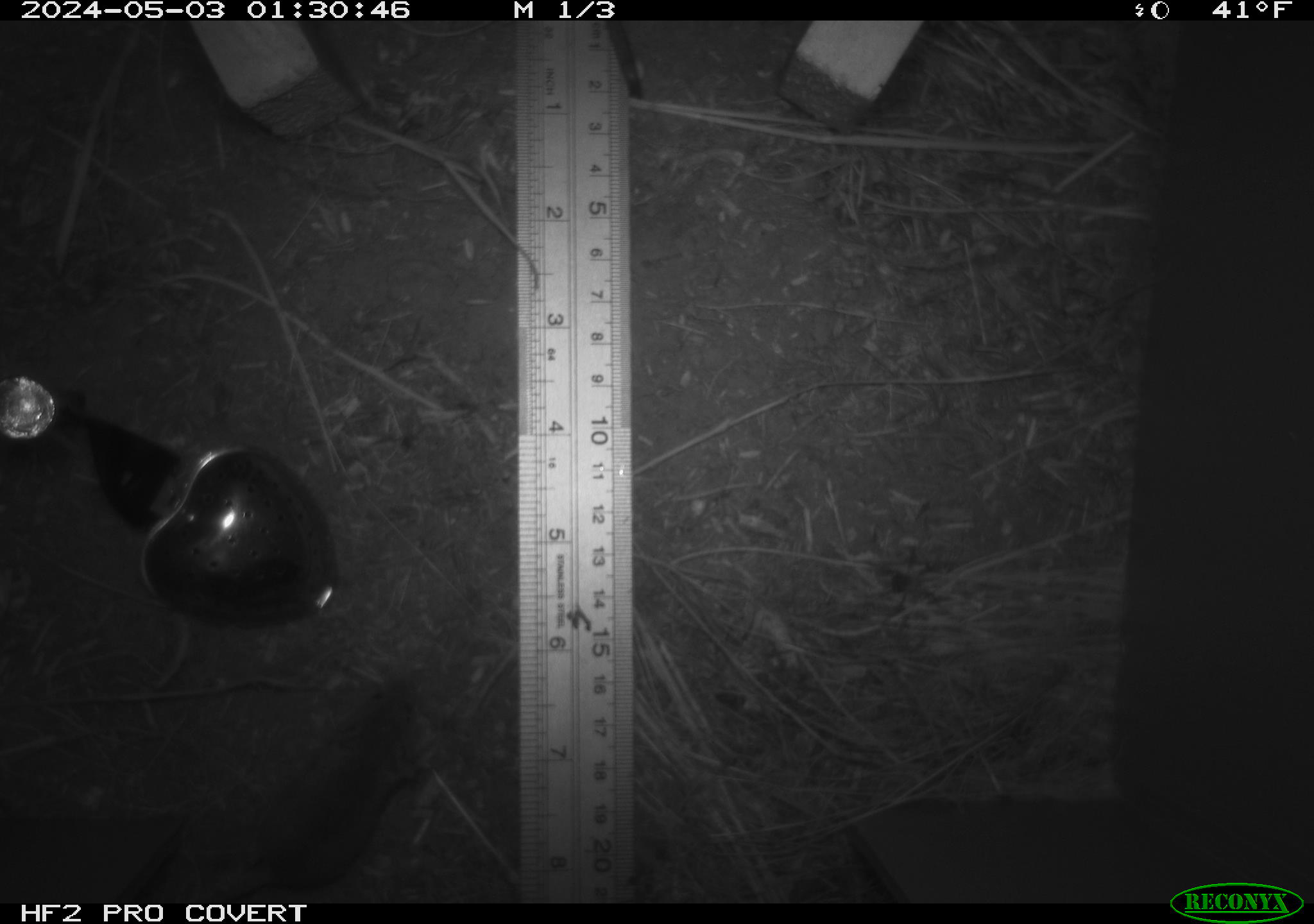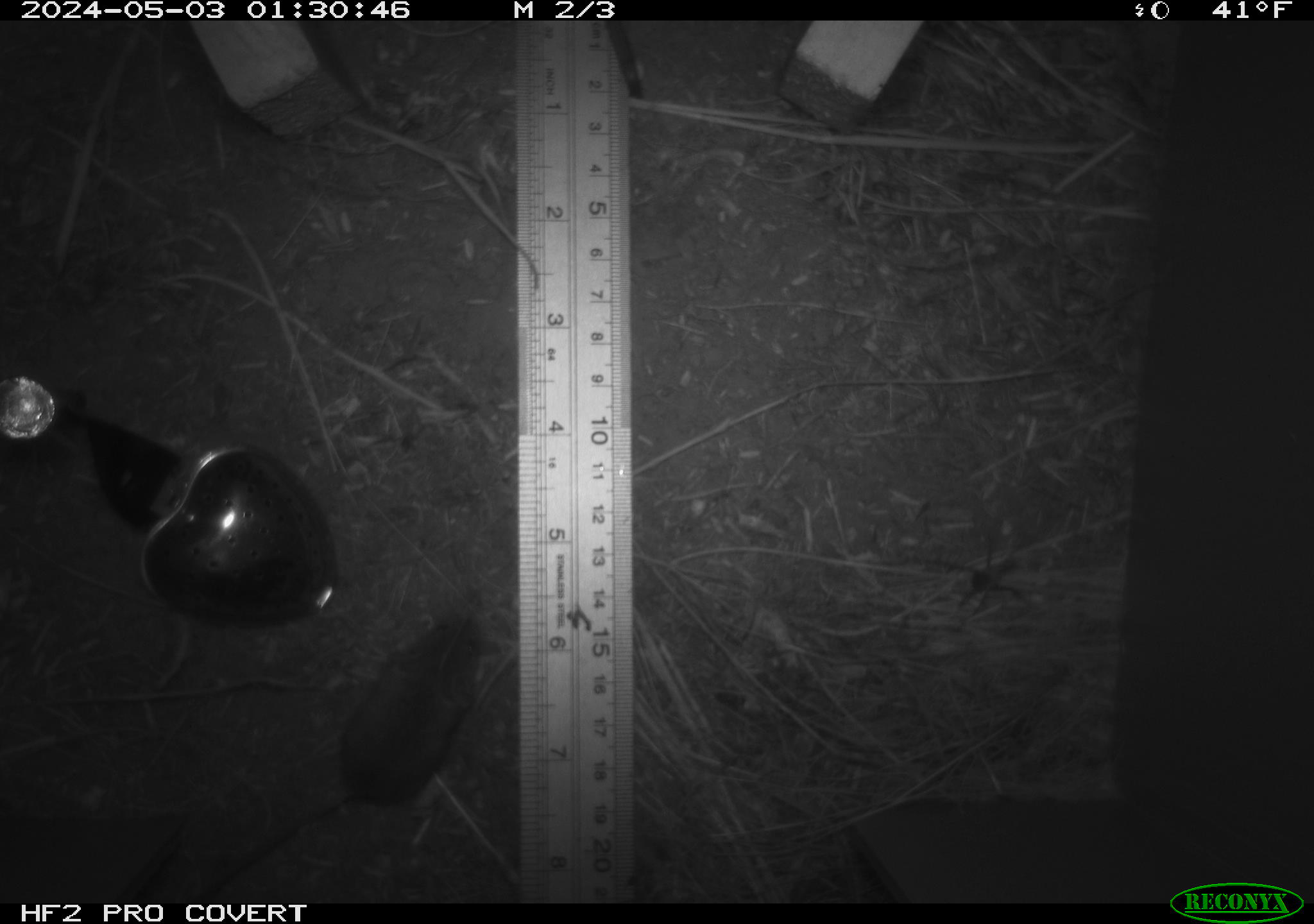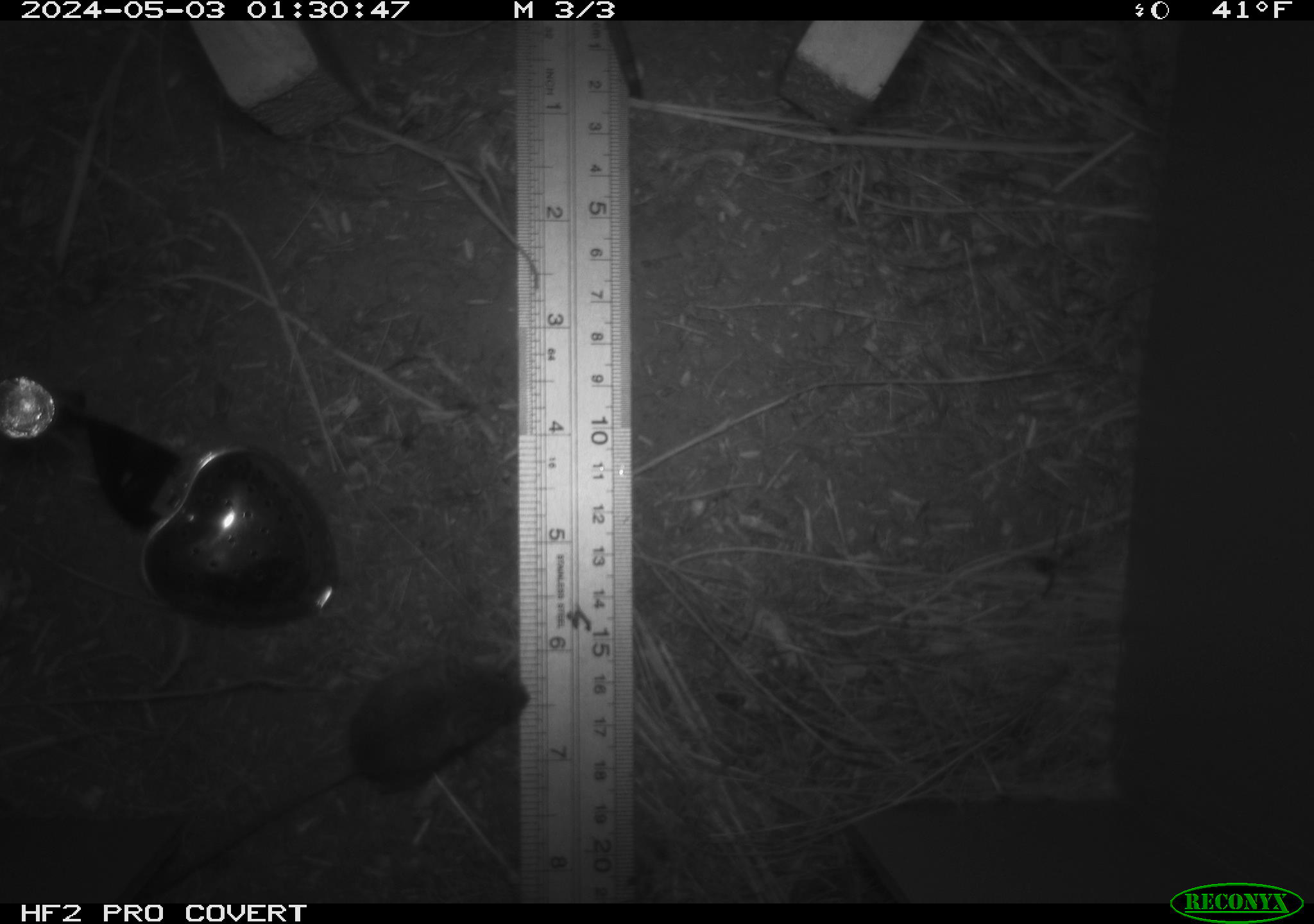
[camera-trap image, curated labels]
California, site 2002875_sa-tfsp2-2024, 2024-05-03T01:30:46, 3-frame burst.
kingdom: Animalia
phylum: Chordata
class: Mammalia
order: Rodentia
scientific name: Rodentia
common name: mouse species